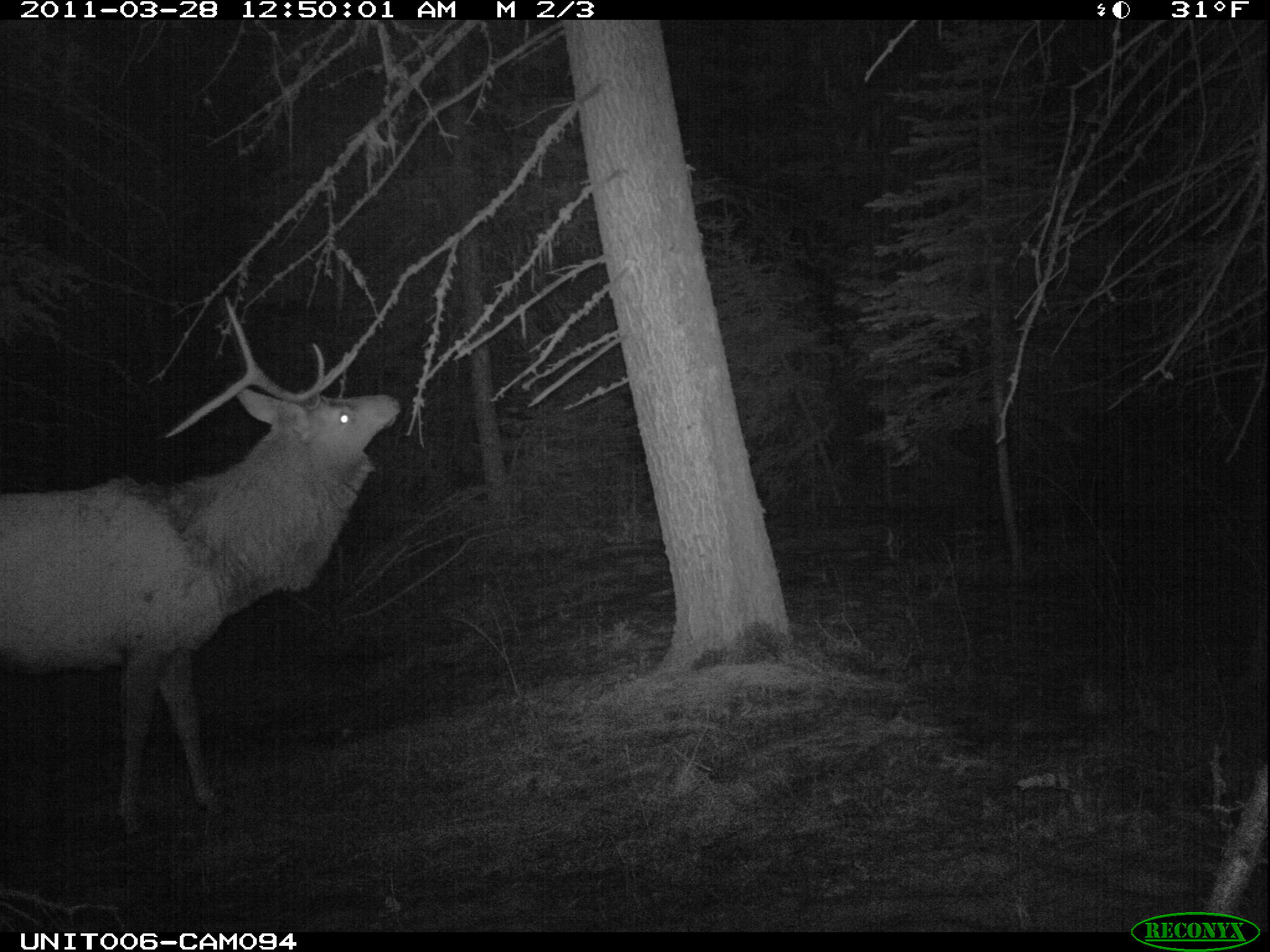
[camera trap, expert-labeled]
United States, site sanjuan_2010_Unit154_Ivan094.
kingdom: Animalia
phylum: Chordata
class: Mammalia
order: Artiodactyla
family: Cervidae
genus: Cervus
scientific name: Cervus elaphus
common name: red deer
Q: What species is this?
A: Cervus elaphus (red deer).